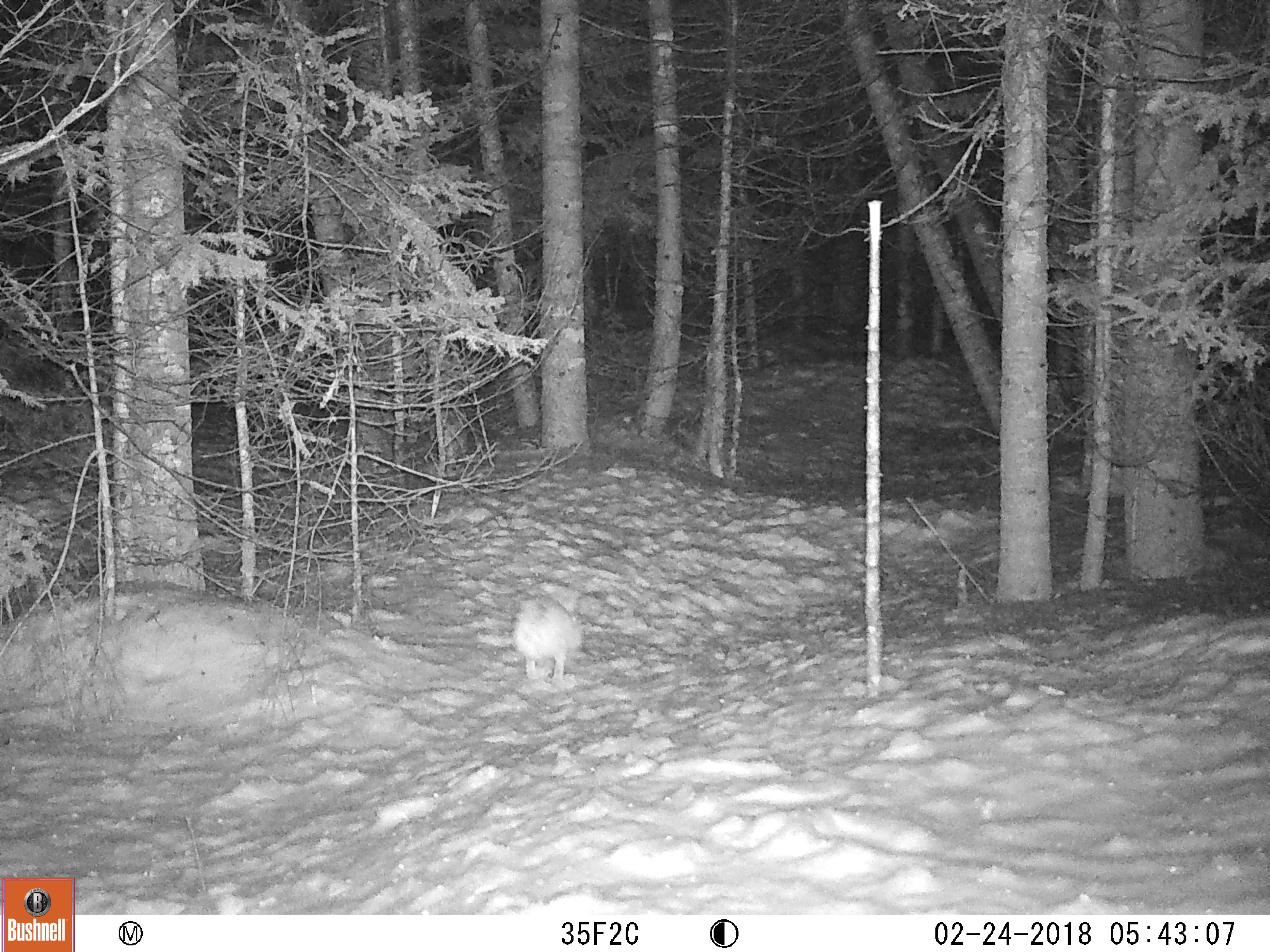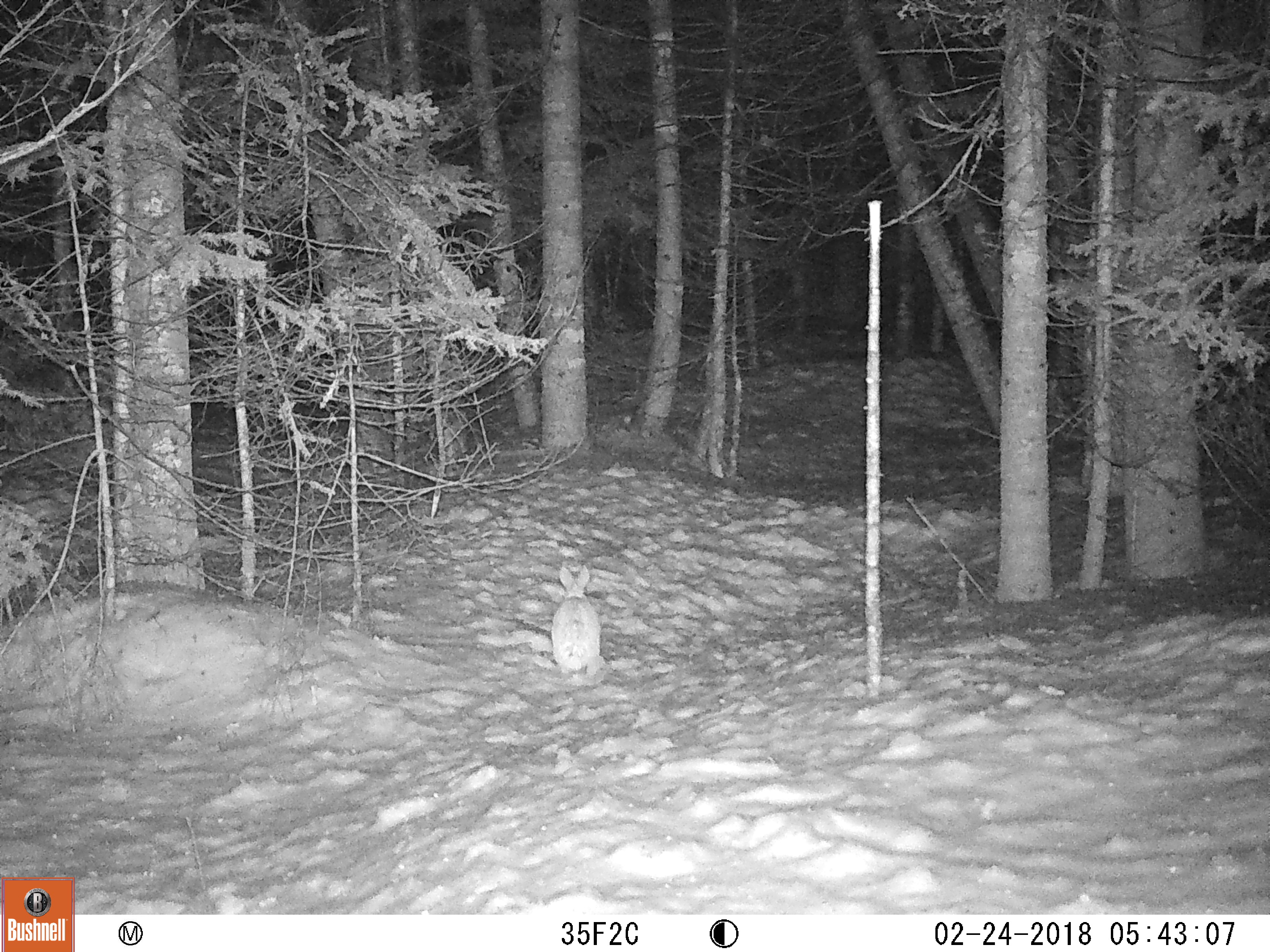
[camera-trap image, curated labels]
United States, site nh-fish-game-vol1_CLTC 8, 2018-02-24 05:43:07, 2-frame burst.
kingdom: Animalia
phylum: Chordata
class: Mammalia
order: Lagomorpha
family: Leporidae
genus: Lepus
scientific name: Lepus americanus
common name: snowshoe hare